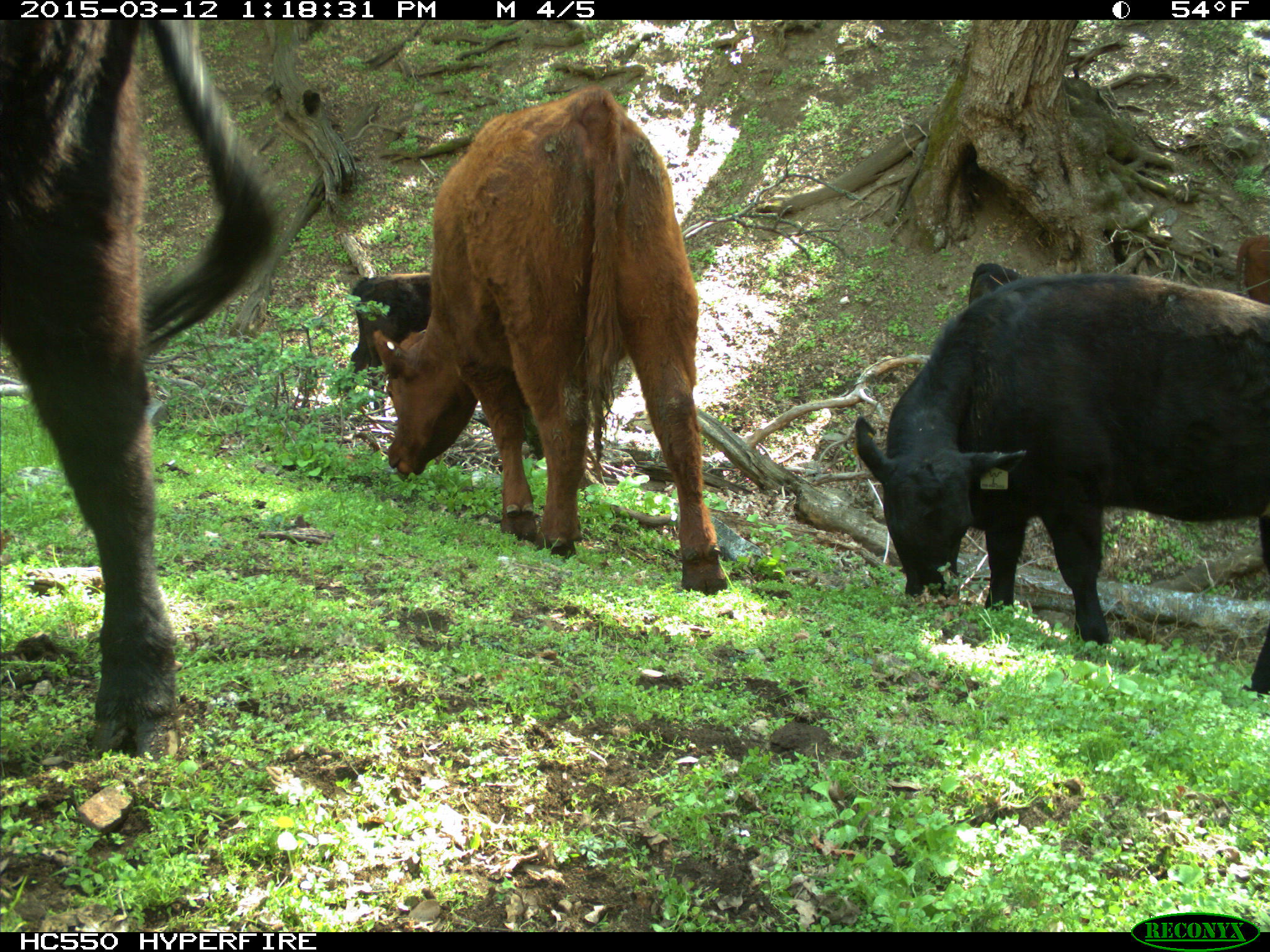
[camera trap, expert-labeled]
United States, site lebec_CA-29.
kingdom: Animalia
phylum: Chordata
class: Mammalia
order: Artiodactyla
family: Bovidae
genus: Bos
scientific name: Bos taurus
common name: domestic cow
Bos taurus (domestic cow).